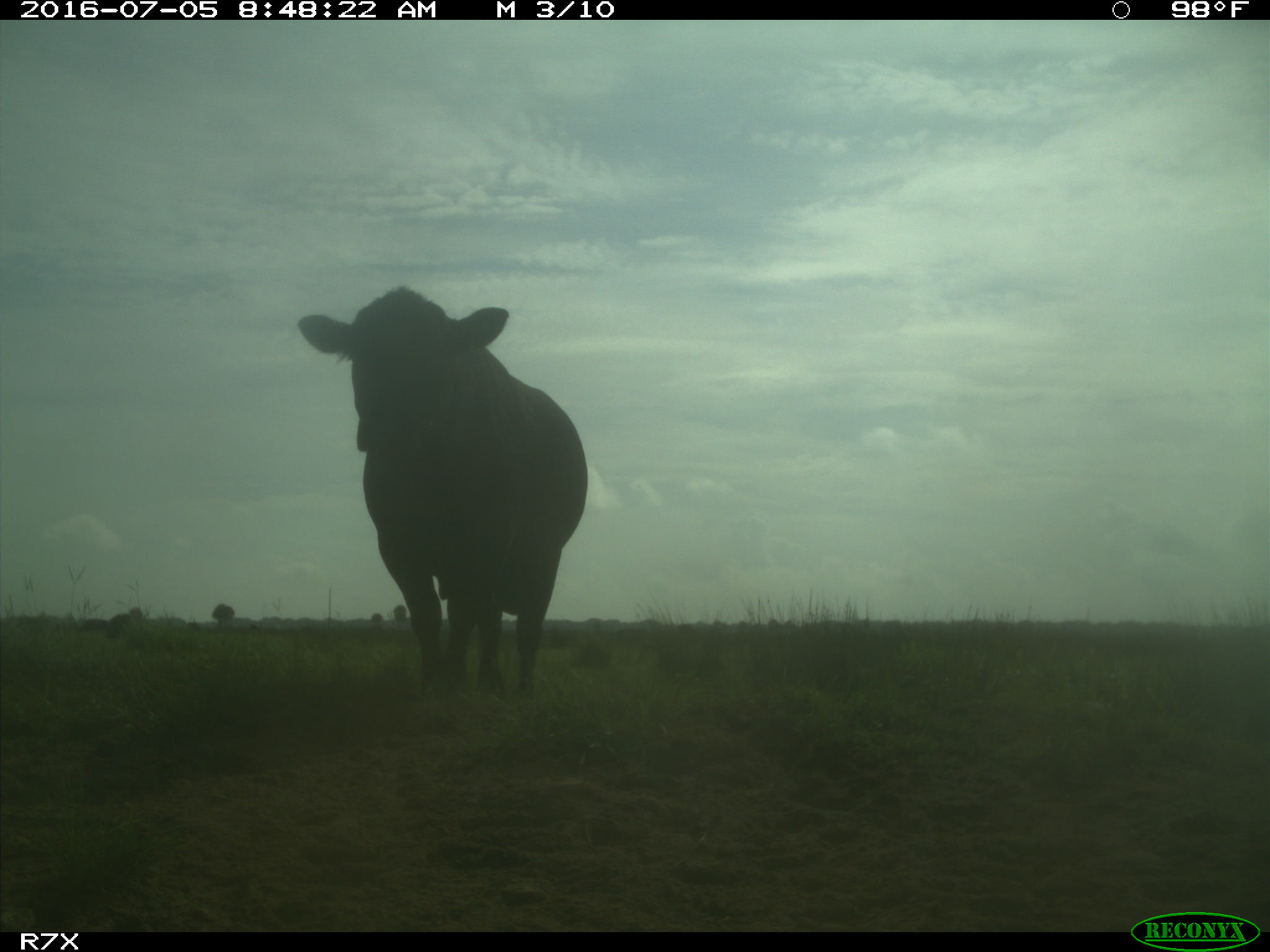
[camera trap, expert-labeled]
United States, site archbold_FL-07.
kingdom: Animalia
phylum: Chordata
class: Mammalia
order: Artiodactyla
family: Bovidae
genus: Bos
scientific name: Bos taurus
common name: domestic cow